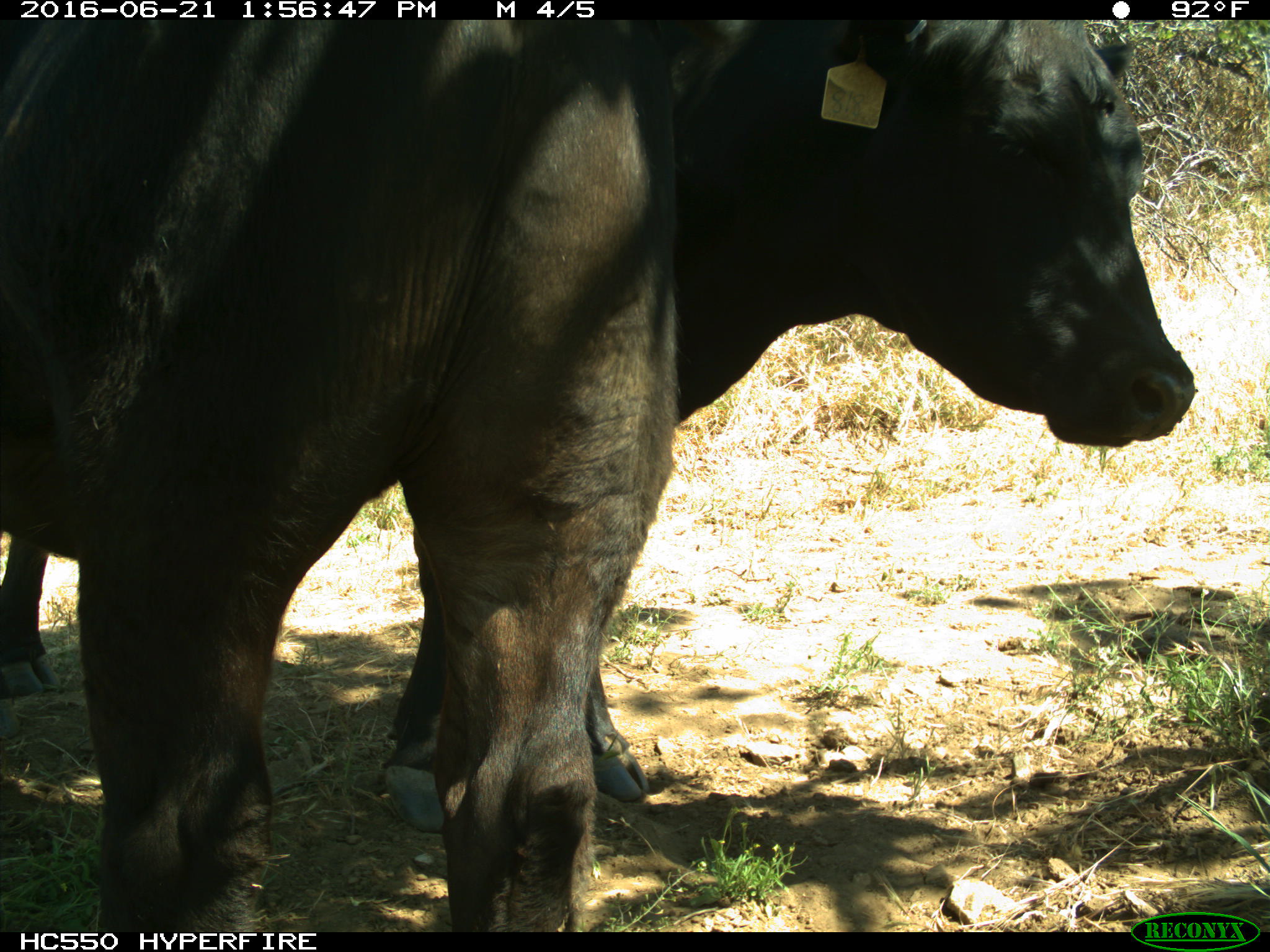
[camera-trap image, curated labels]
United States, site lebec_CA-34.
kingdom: Animalia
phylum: Chordata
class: Mammalia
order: Artiodactyla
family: Bovidae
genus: Bos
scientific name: Bos taurus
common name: domestic cow